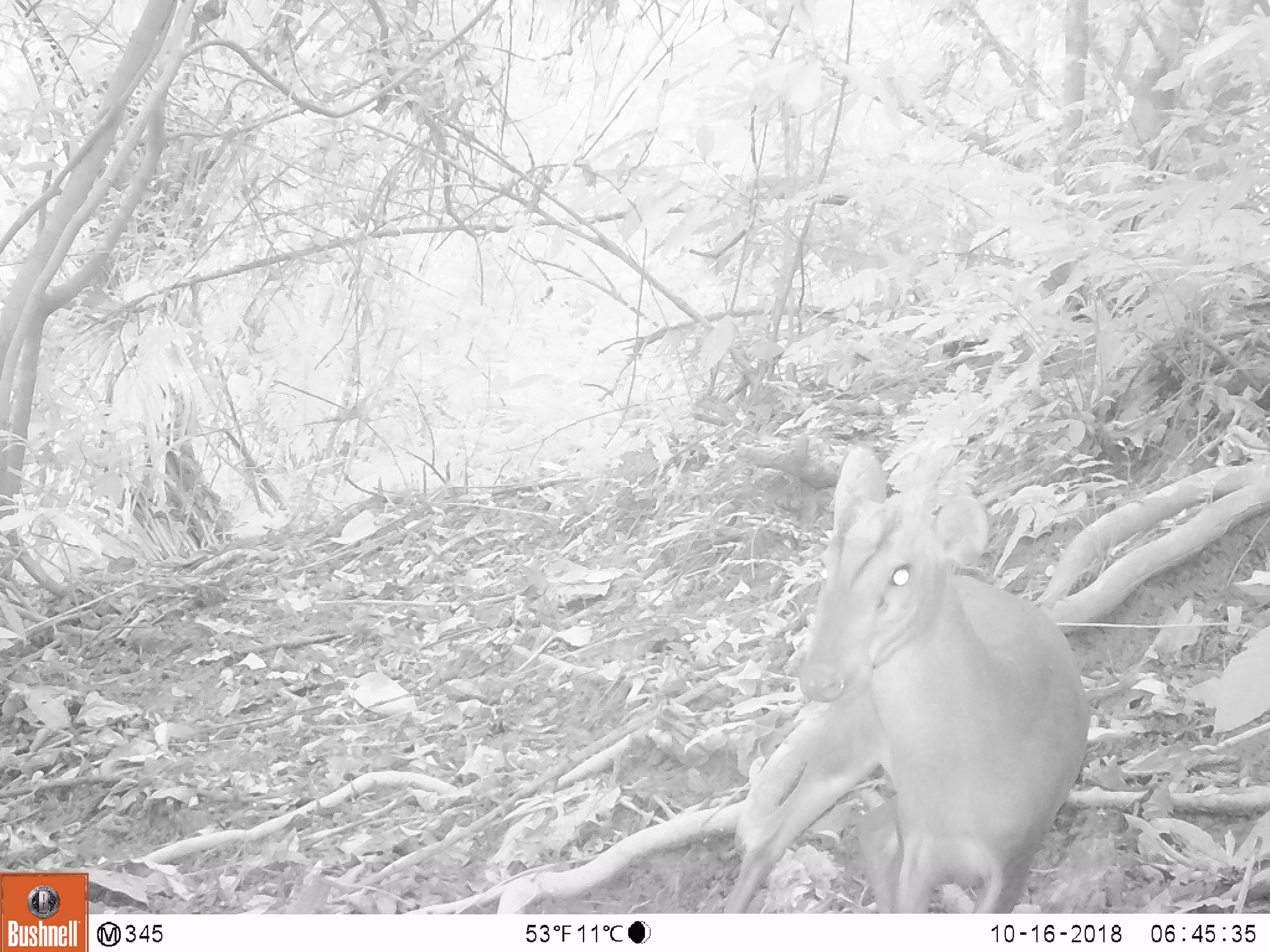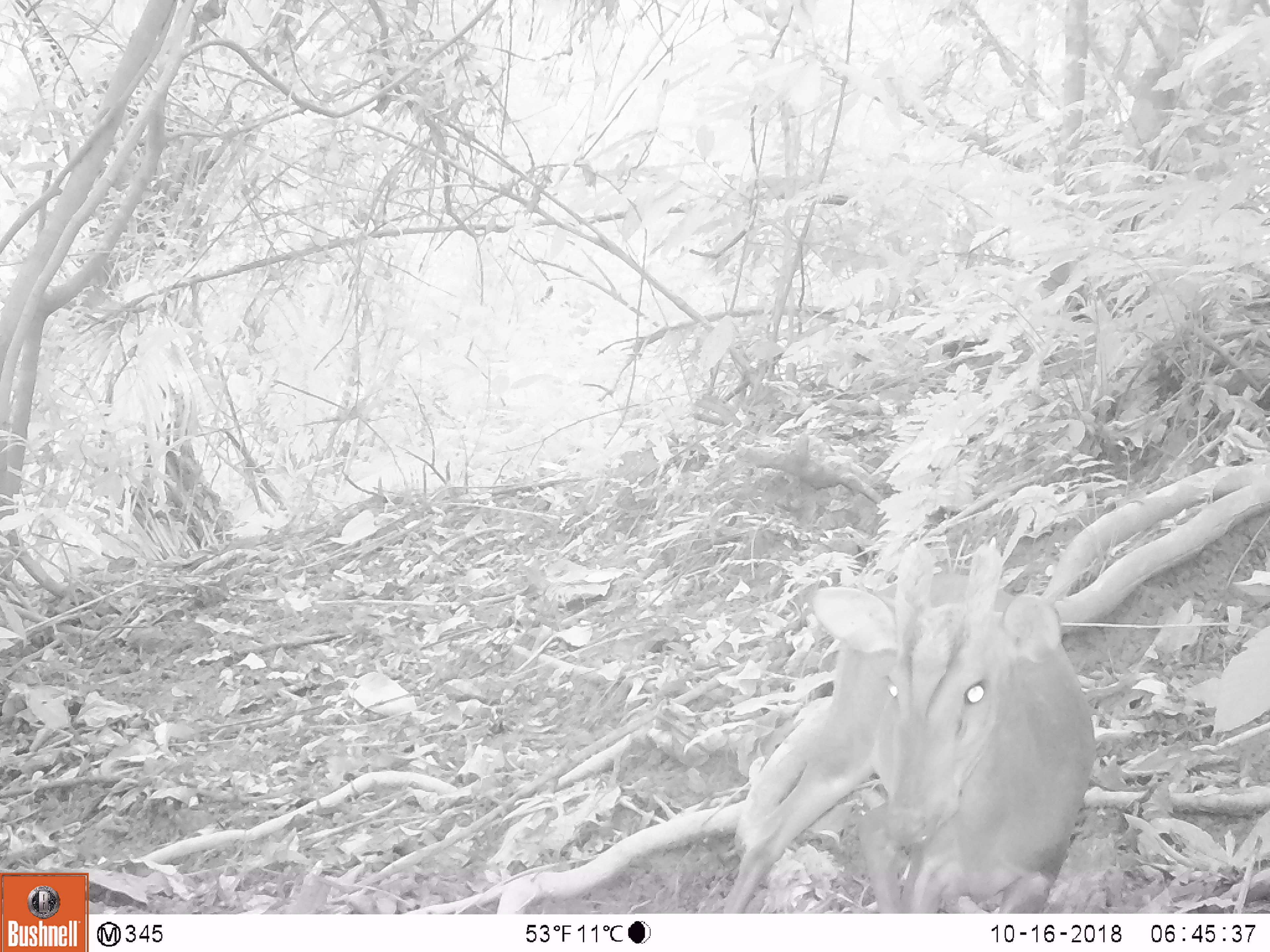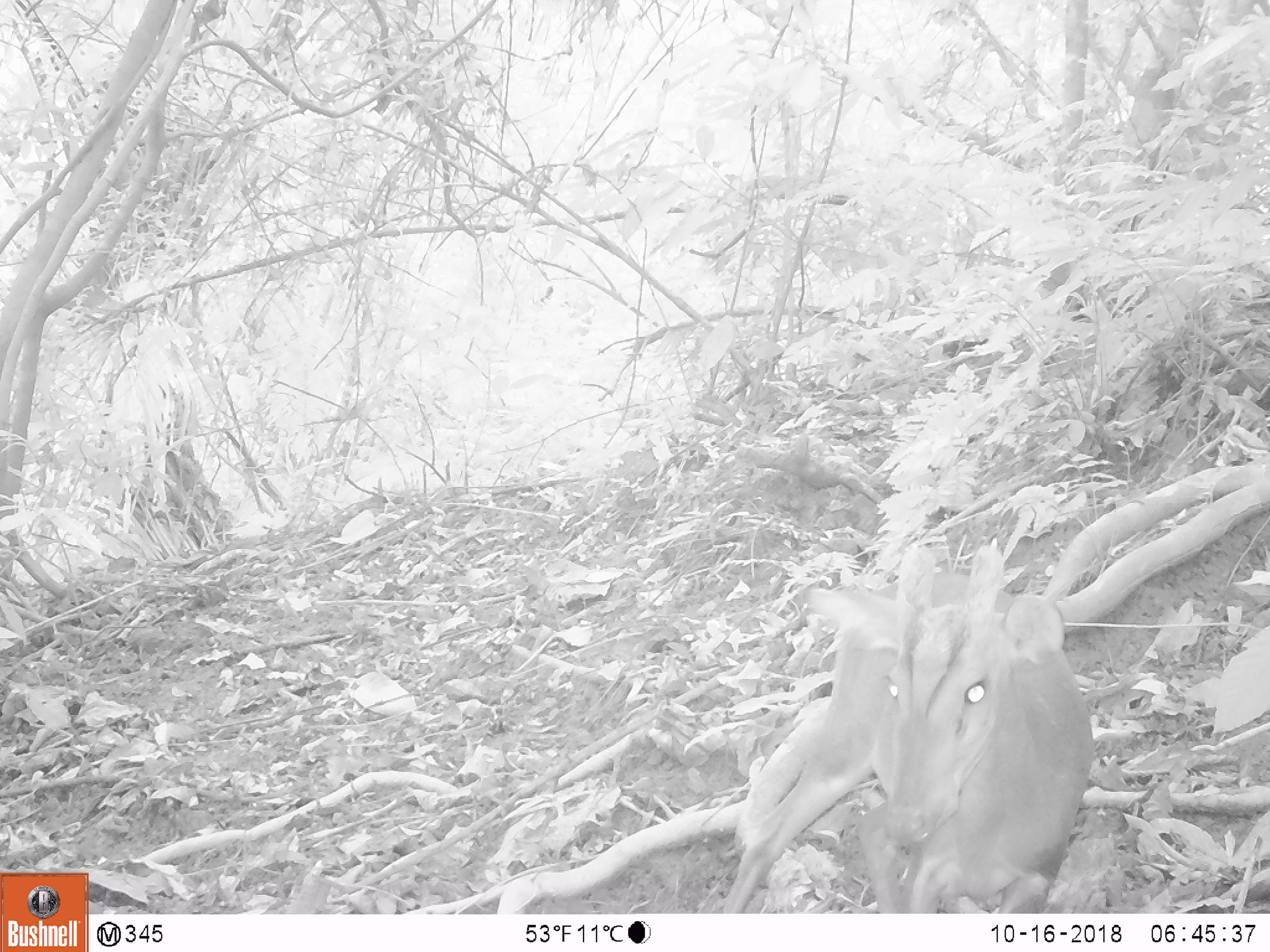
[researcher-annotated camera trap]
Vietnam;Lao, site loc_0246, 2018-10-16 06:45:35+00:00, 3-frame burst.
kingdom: Animalia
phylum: Chordata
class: Mammalia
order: Artiodactyla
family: Cervidae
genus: Muntiacus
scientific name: Muntiacus vuquangensis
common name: large-antlered muntjac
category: large antlered muntjac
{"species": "large antlered muntjac (large-antlered muntjac) (Muntiacus vuquangensis)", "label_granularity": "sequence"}